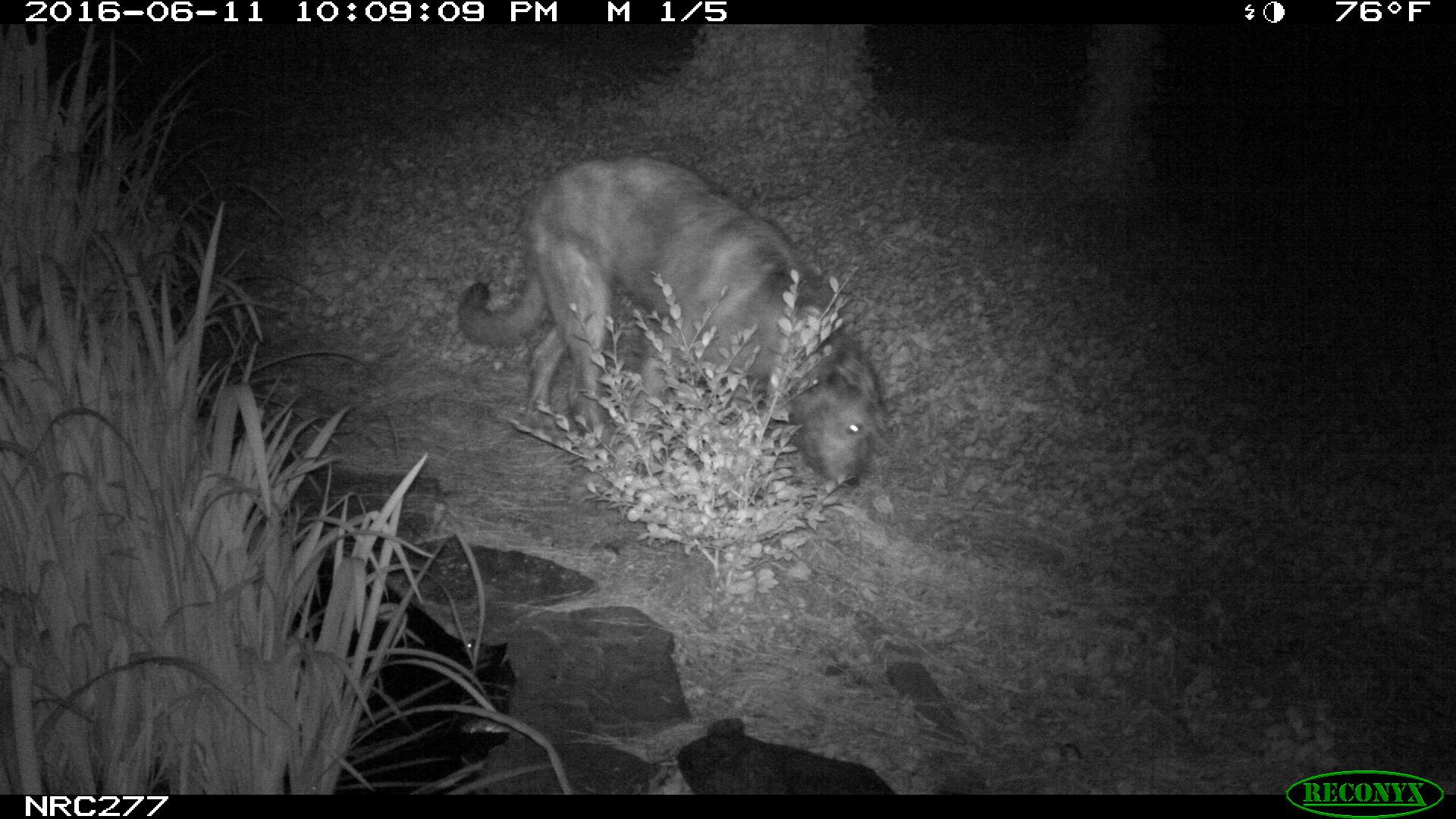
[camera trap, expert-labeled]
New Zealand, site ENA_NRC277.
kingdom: Animalia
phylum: Chordata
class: Mammalia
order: Carnivora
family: Canidae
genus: Canis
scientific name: Canis familiaris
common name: domestic dog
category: dog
Dog (domestic dog) (Canis familiaris).